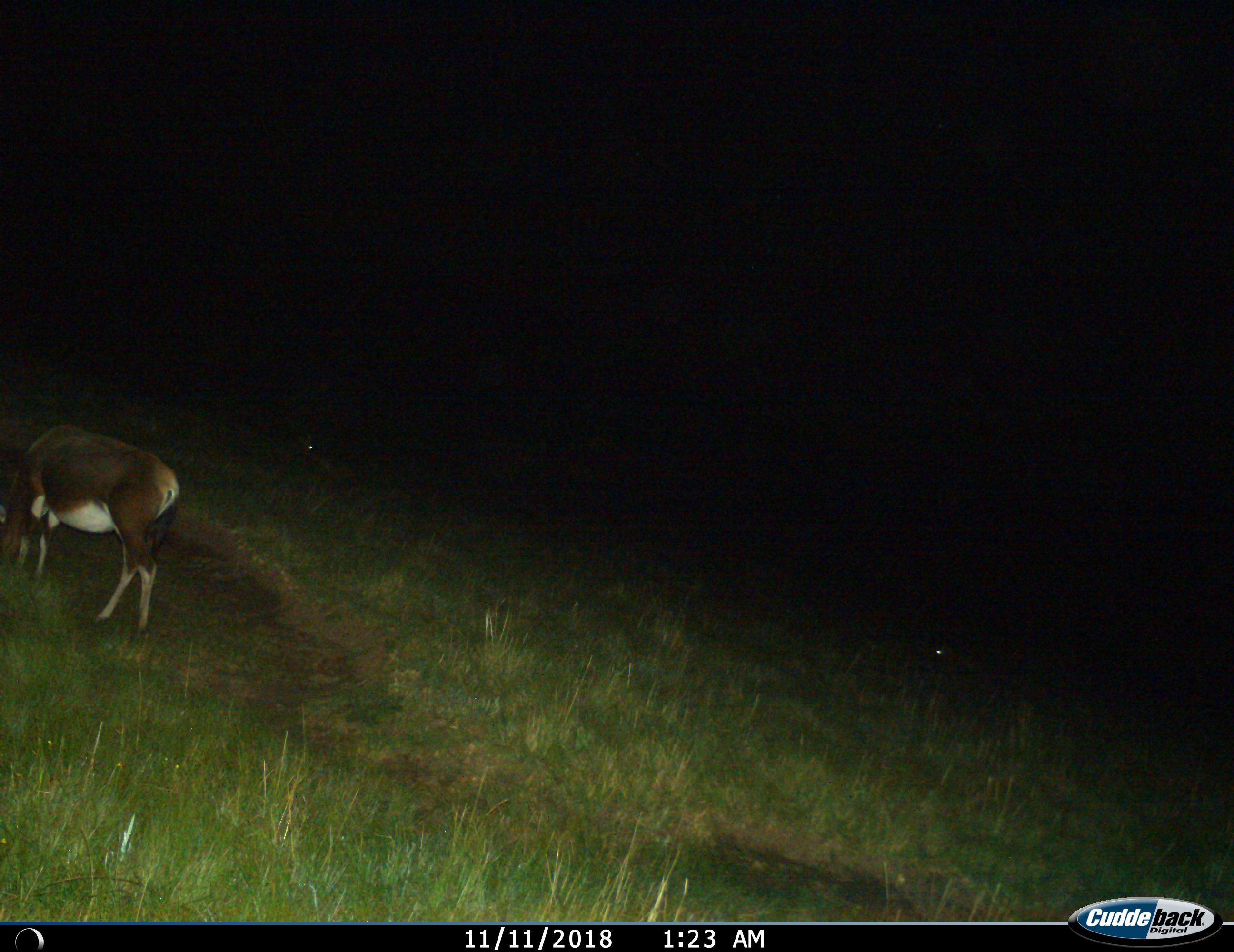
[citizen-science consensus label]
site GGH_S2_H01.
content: unidentified animal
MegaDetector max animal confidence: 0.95